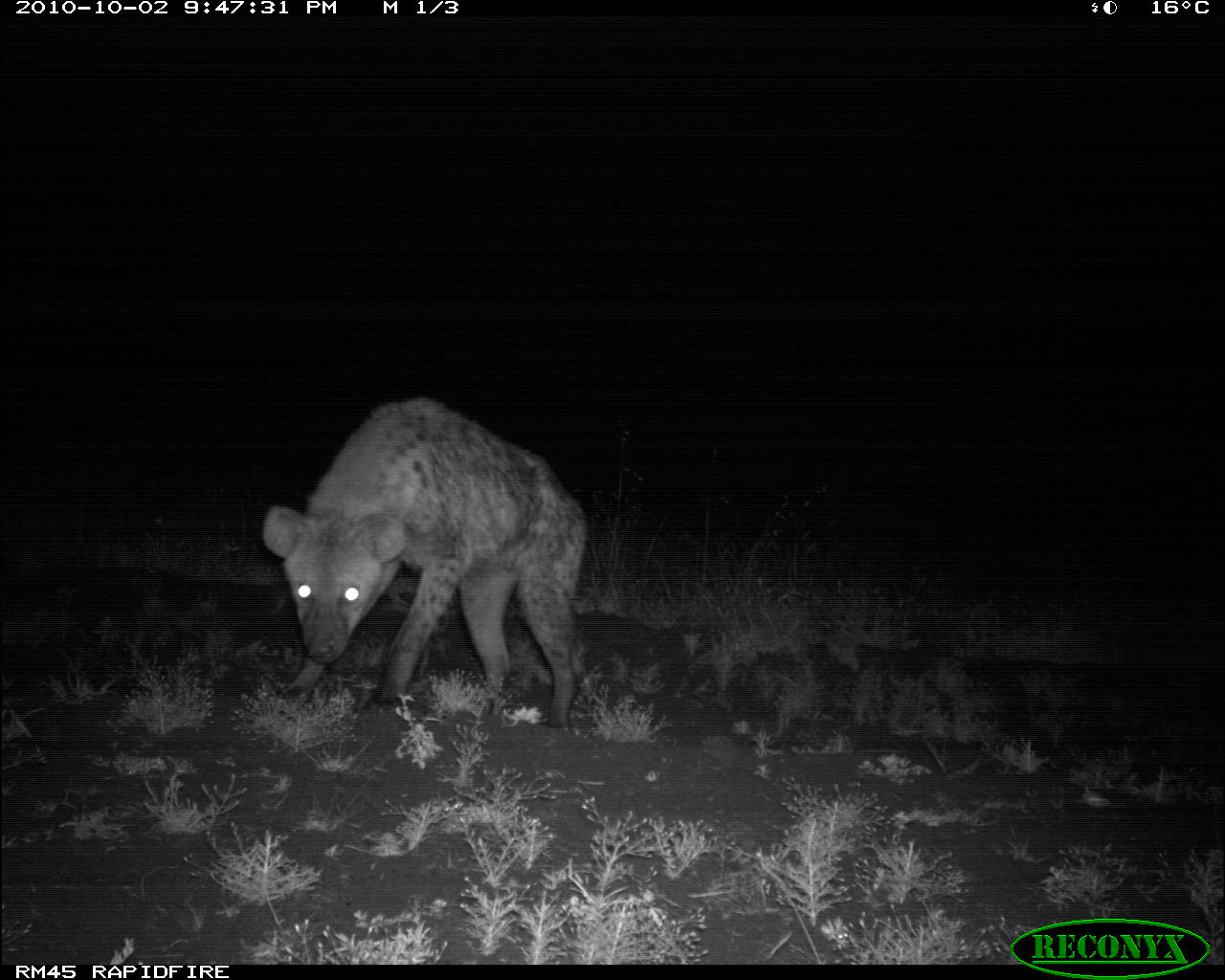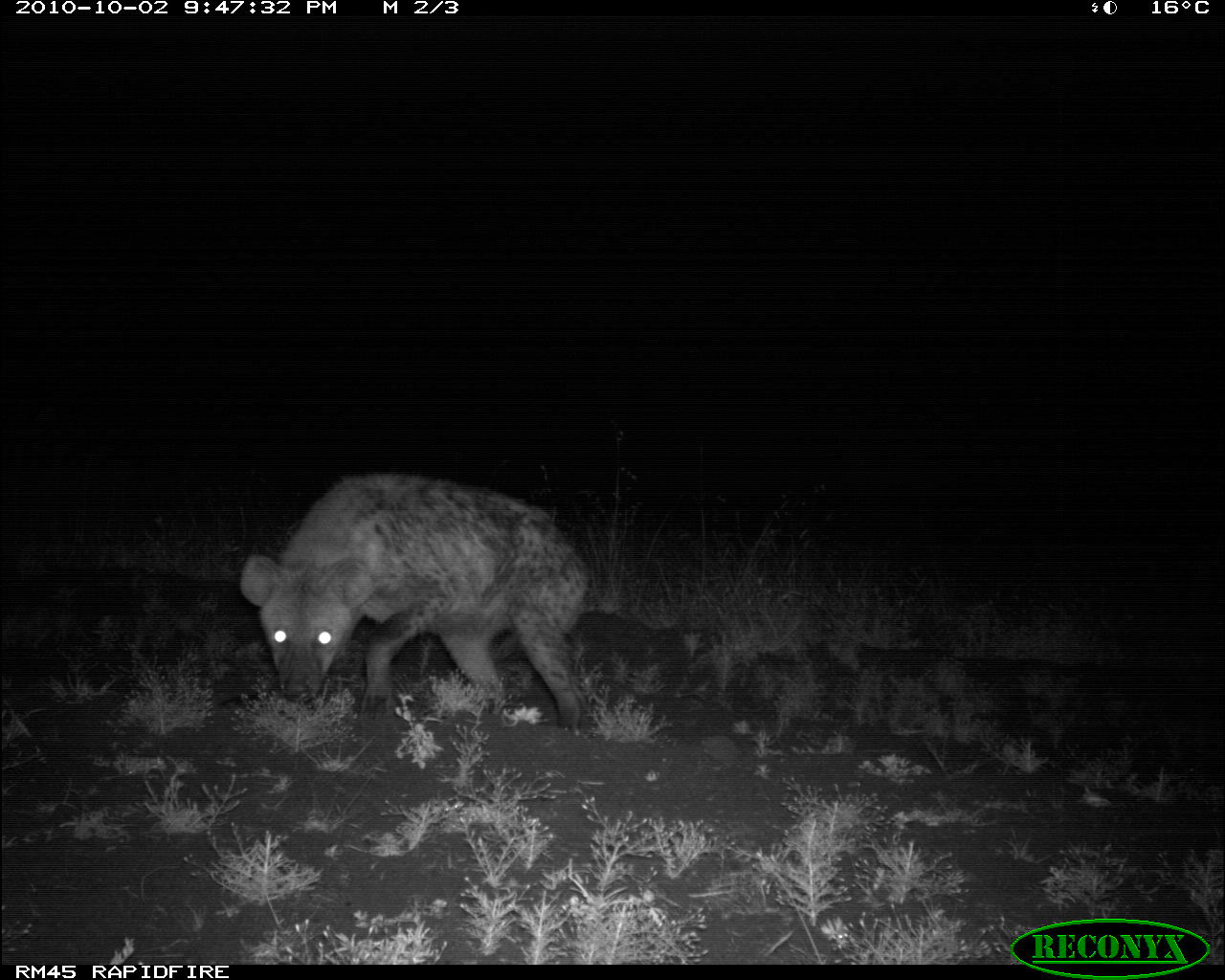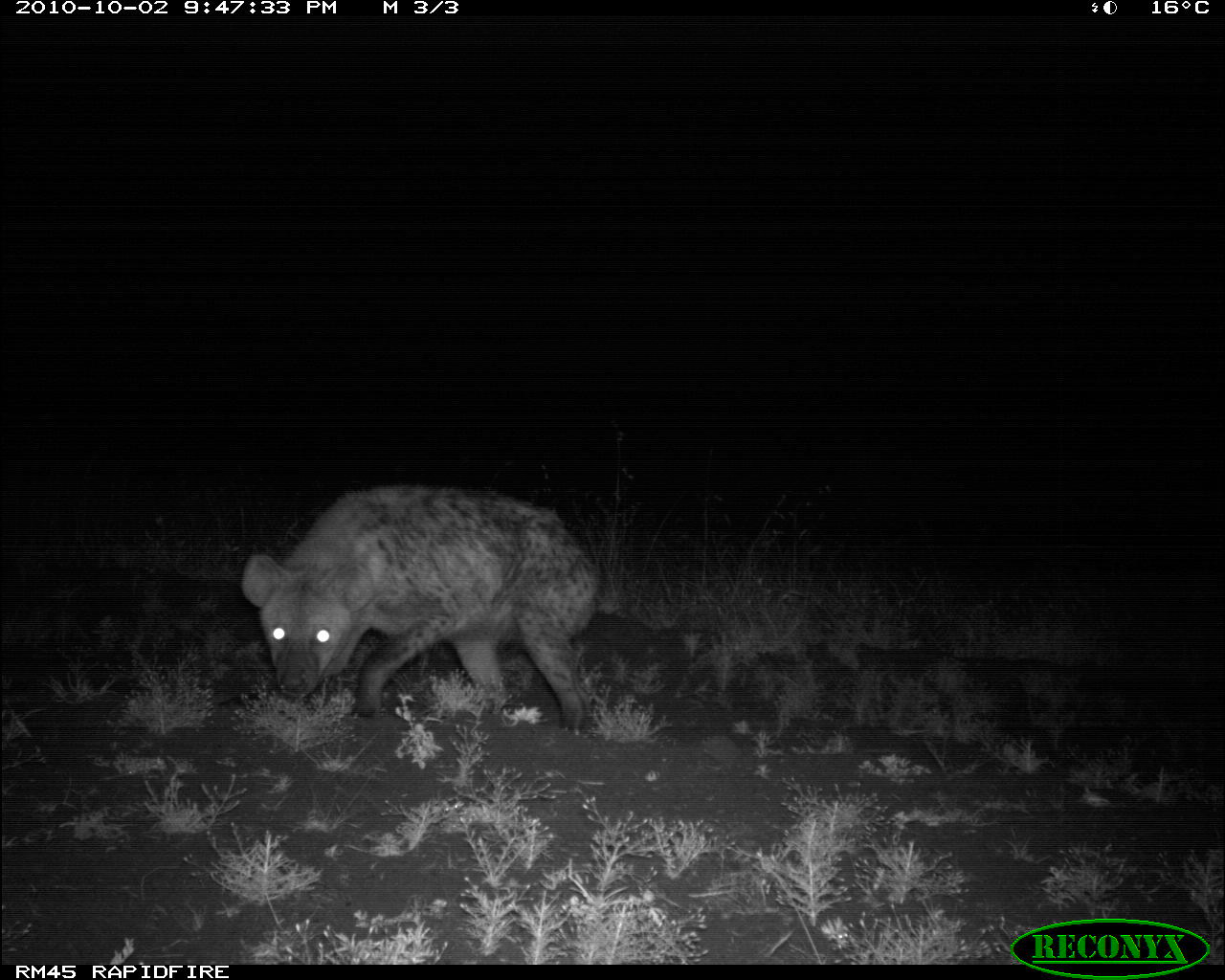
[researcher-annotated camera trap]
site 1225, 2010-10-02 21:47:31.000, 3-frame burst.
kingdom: Animalia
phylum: Chordata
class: Mammalia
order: Carnivora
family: Hyaenidae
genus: Crocuta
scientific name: Crocuta crocuta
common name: spotted hyena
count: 1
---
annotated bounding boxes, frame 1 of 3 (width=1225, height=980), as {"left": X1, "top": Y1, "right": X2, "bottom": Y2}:
crocuta crocuta: {"left": 260, "top": 395, "right": 587, "bottom": 727}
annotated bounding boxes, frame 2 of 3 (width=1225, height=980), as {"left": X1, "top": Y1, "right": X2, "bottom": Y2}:
crocuta crocuta: {"left": 237, "top": 470, "right": 590, "bottom": 734}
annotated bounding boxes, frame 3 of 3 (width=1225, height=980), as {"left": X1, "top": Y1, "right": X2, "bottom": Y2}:
crocuta crocuta: {"left": 239, "top": 482, "right": 598, "bottom": 731}